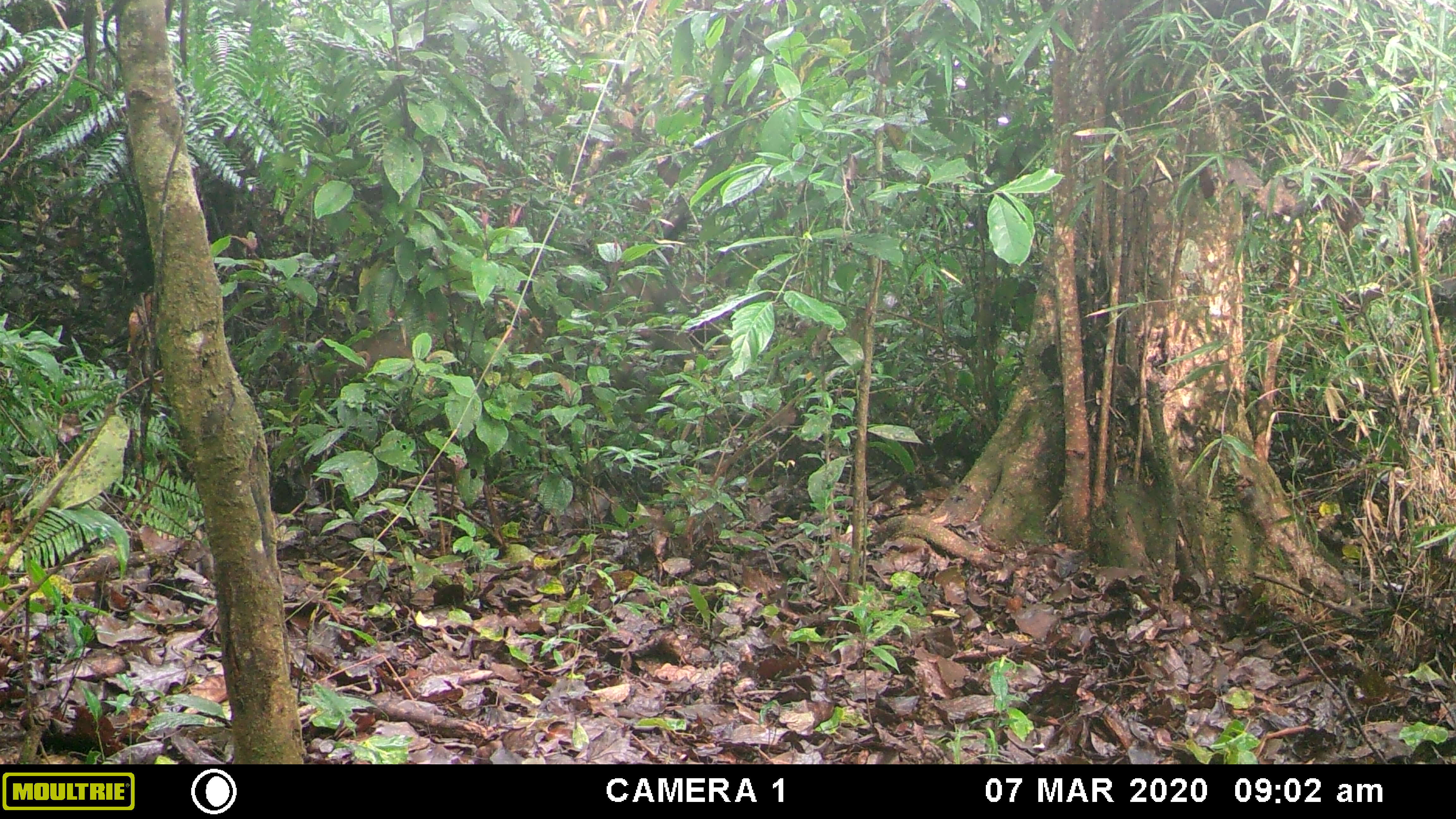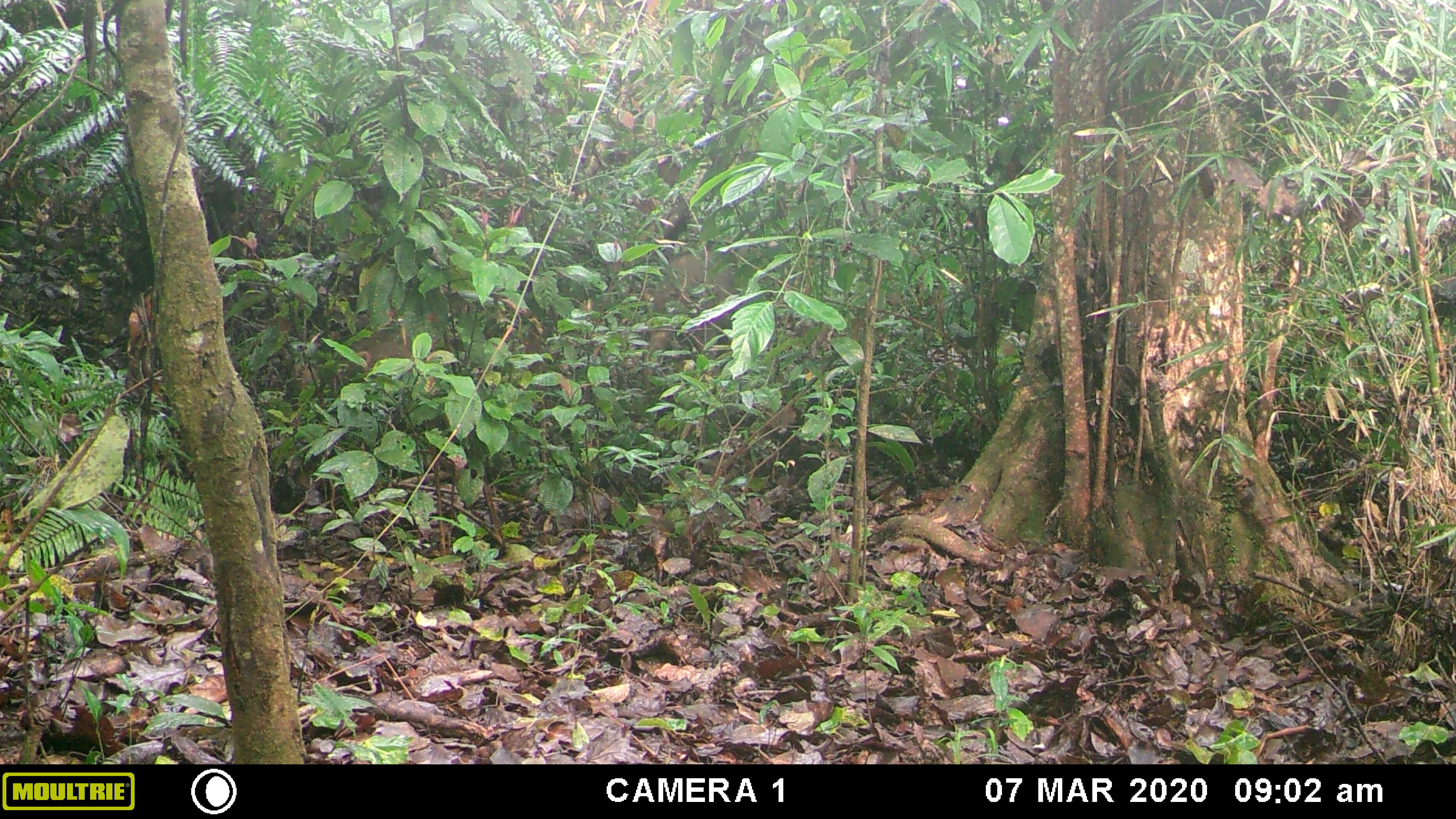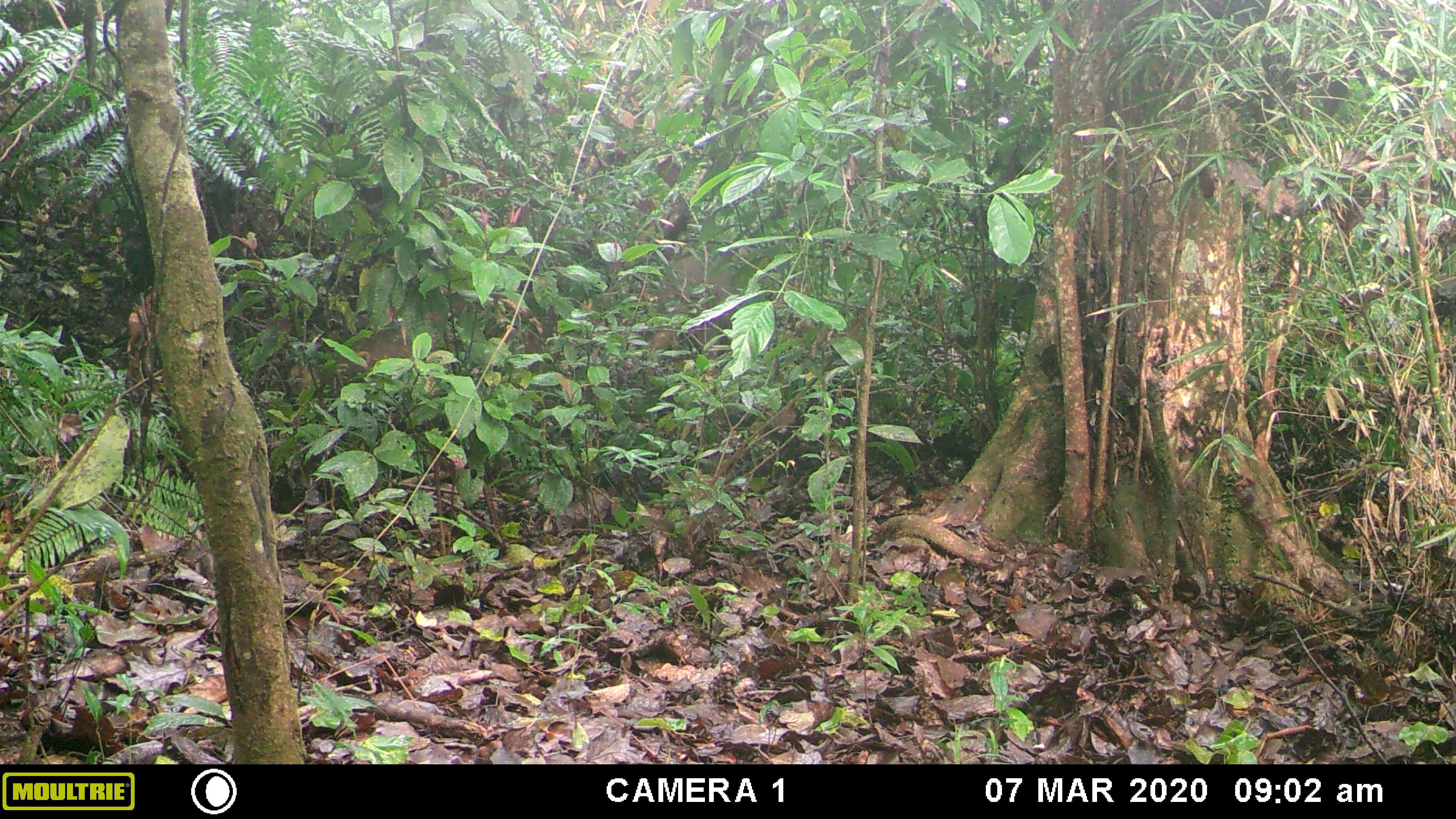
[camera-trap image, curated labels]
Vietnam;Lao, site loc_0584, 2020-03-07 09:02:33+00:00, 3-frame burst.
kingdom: Animalia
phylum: Chordata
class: Mammalia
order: Artiodactyla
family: Suidae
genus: Sus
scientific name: Sus scrofa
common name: eurasian wild pig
Eurasian wild pig (Sus scrofa). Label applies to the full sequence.